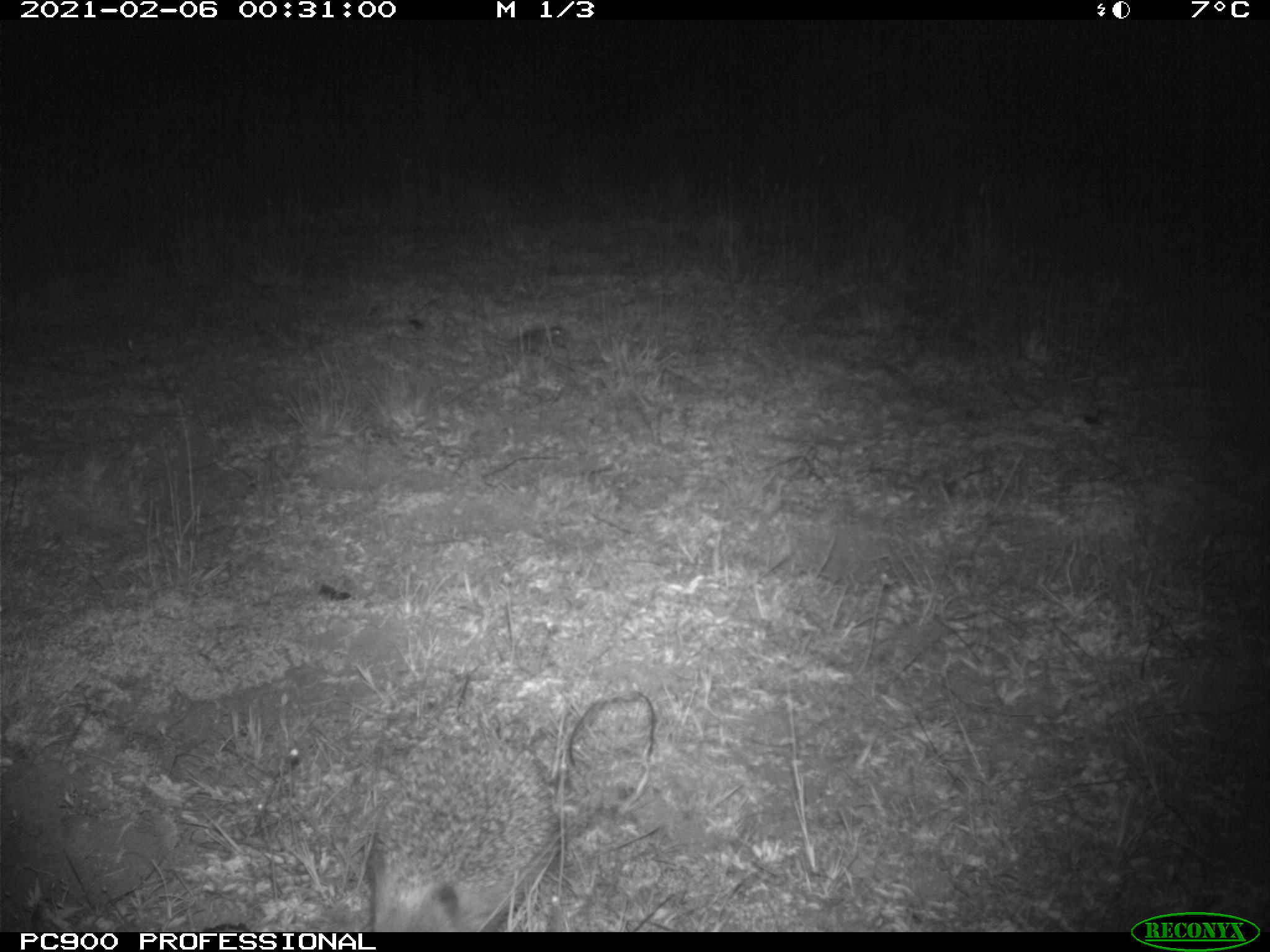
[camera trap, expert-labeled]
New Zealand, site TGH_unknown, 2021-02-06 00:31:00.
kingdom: Animalia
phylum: Chordata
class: Mammalia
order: Eulipotyphla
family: Erinaceidae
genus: Erinaceus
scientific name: Erinaceus europaeus europaeus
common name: european hedgehog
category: hedgehog